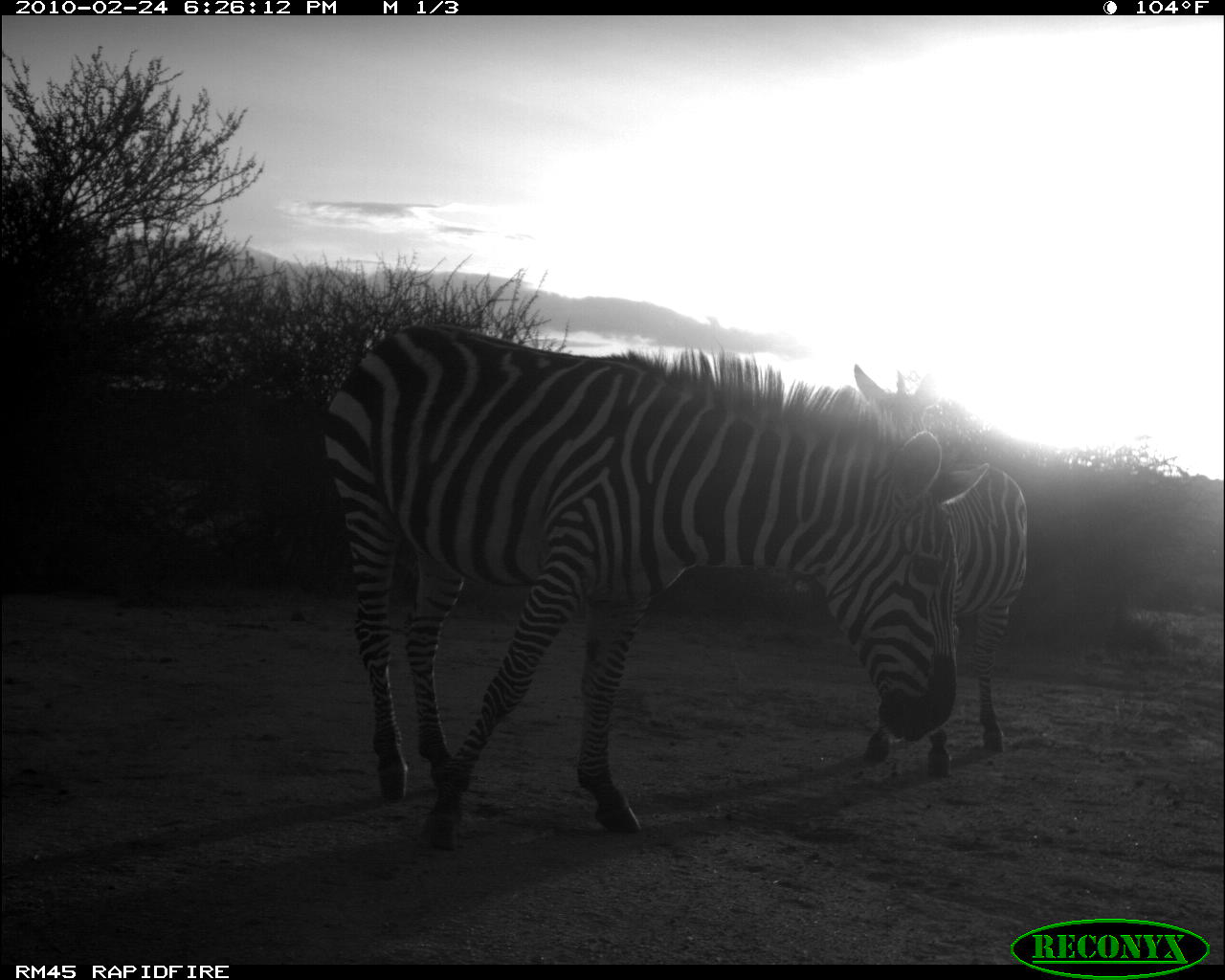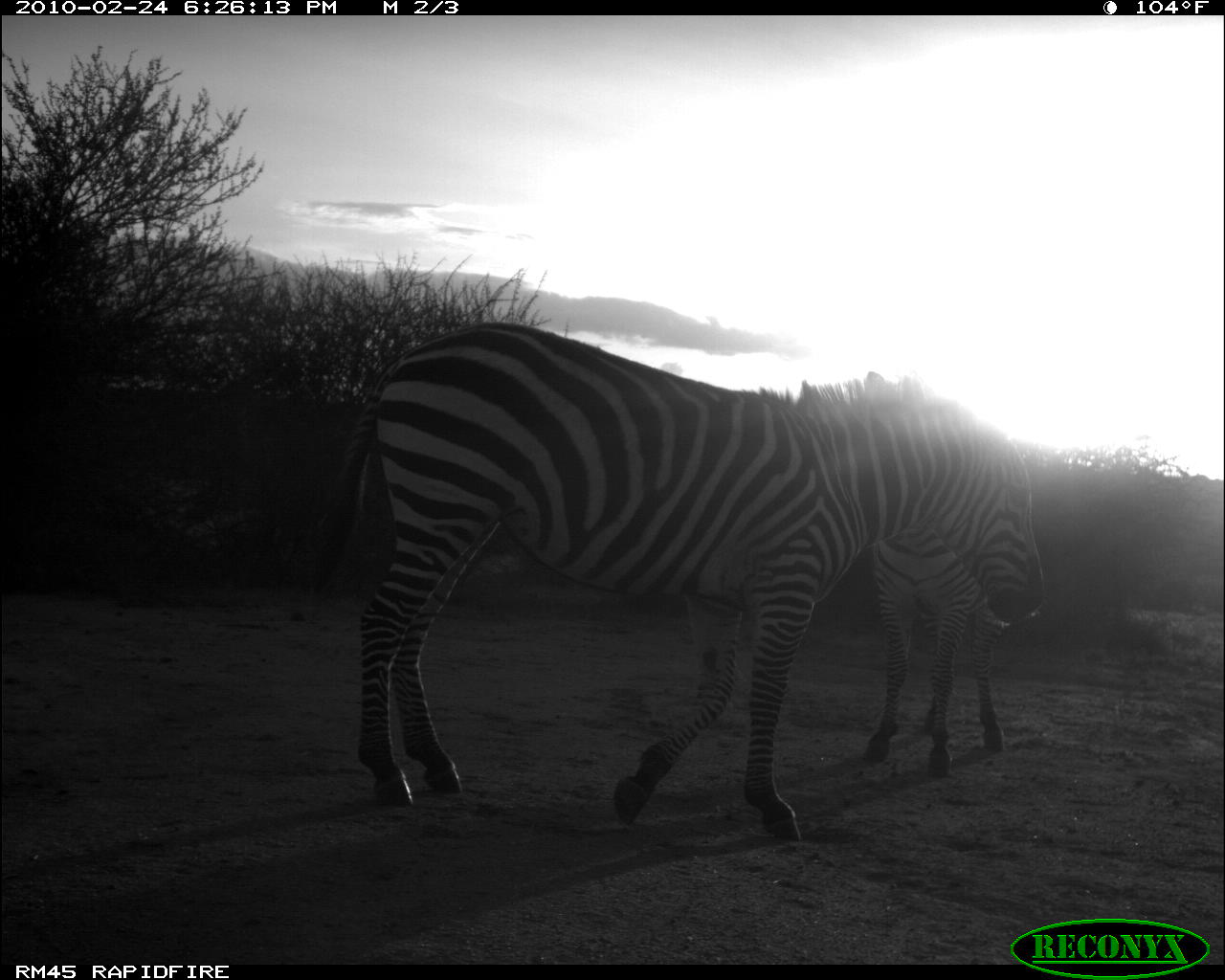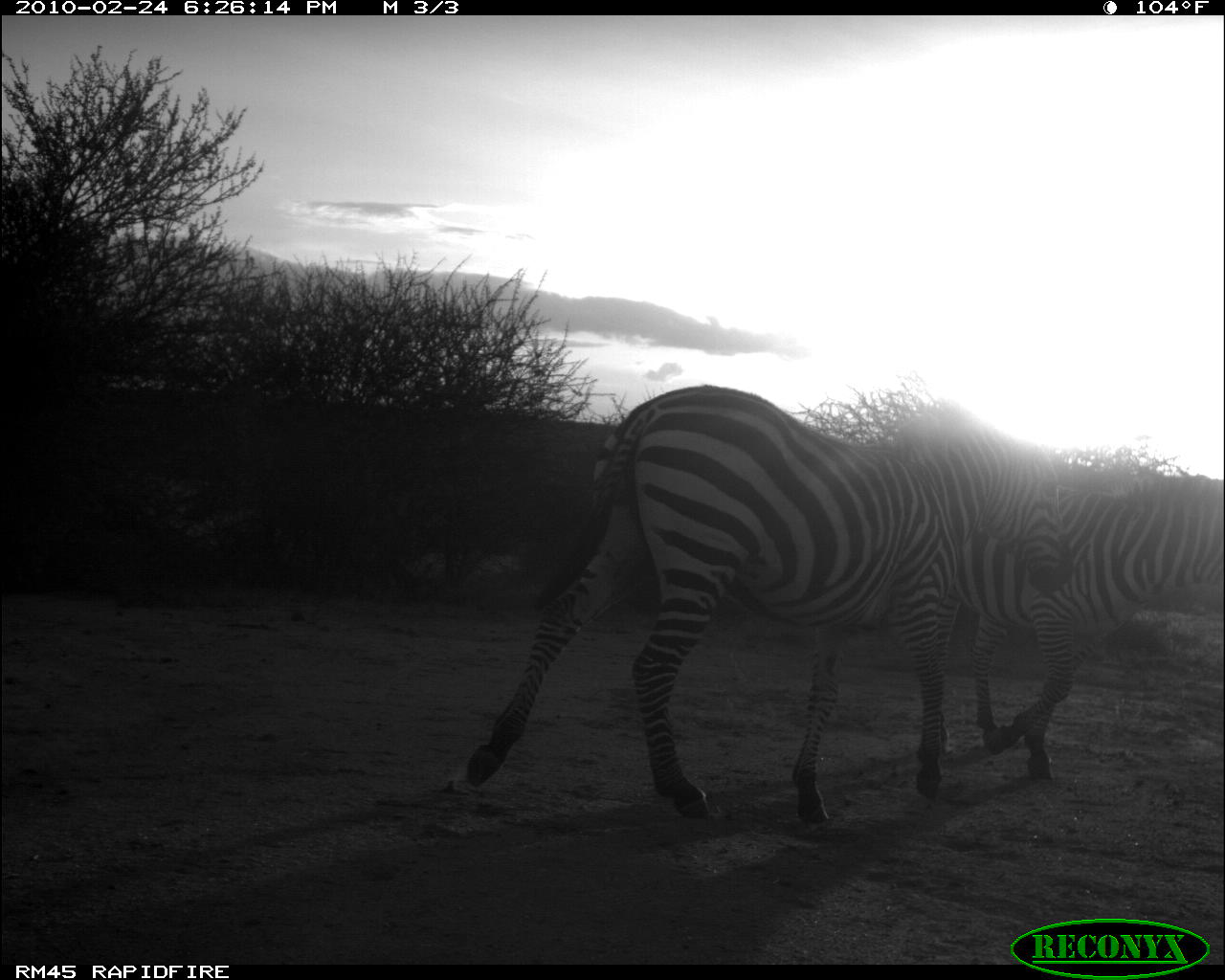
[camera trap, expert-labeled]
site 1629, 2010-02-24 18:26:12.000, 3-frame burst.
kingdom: Animalia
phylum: Chordata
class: Mammalia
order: Perissodactyla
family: Equidae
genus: Equus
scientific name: Equus quagga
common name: plains zebra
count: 2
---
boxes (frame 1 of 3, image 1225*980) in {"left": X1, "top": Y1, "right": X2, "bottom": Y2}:
equus quagga: {"left": 320, "top": 321, "right": 991, "bottom": 853}; {"left": 851, "top": 360, "right": 1030, "bottom": 777}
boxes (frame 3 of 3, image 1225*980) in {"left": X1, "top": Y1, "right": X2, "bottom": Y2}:
equus quagga: {"left": 462, "top": 382, "right": 1070, "bottom": 826}; {"left": 936, "top": 464, "right": 1223, "bottom": 780}